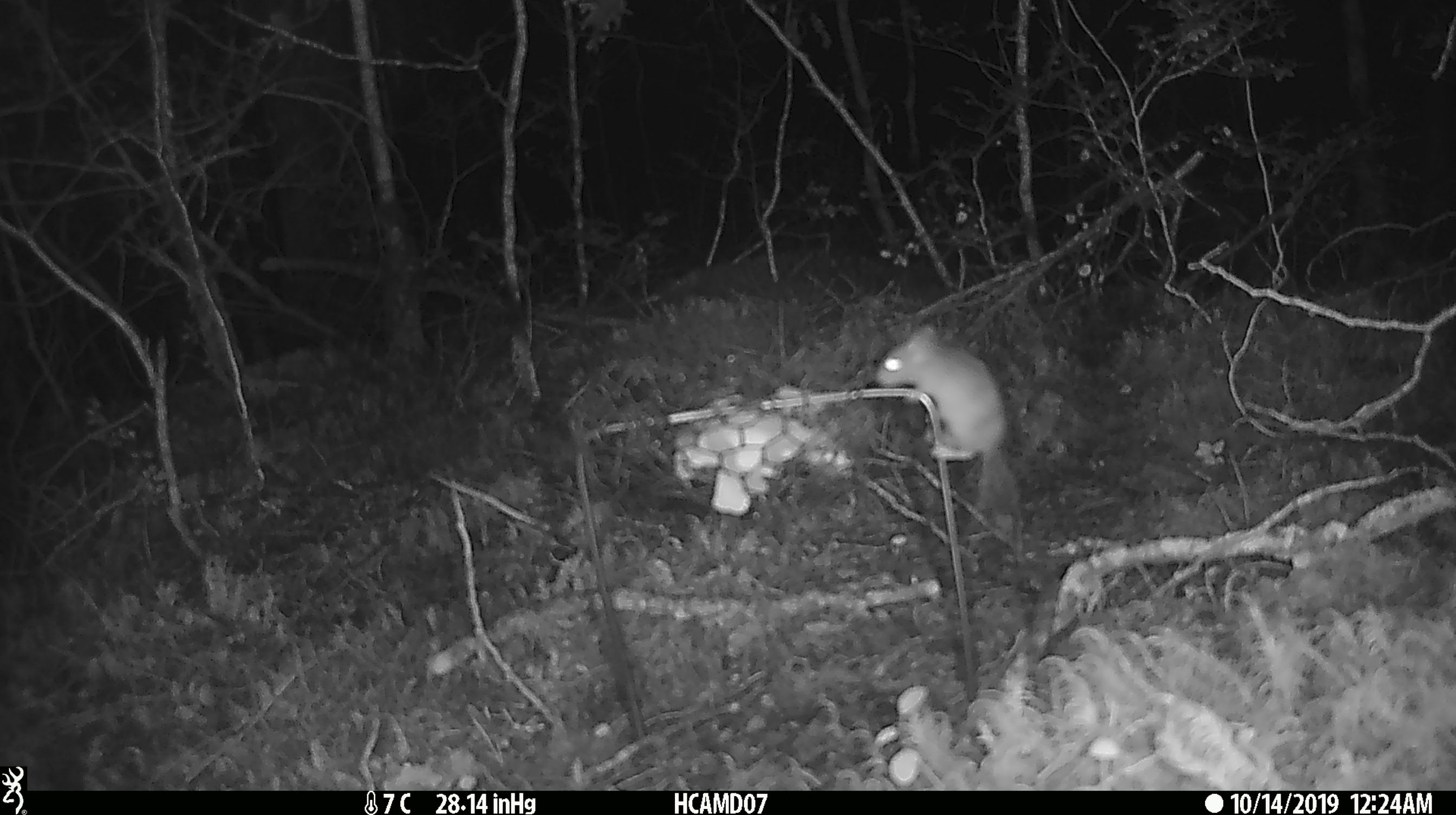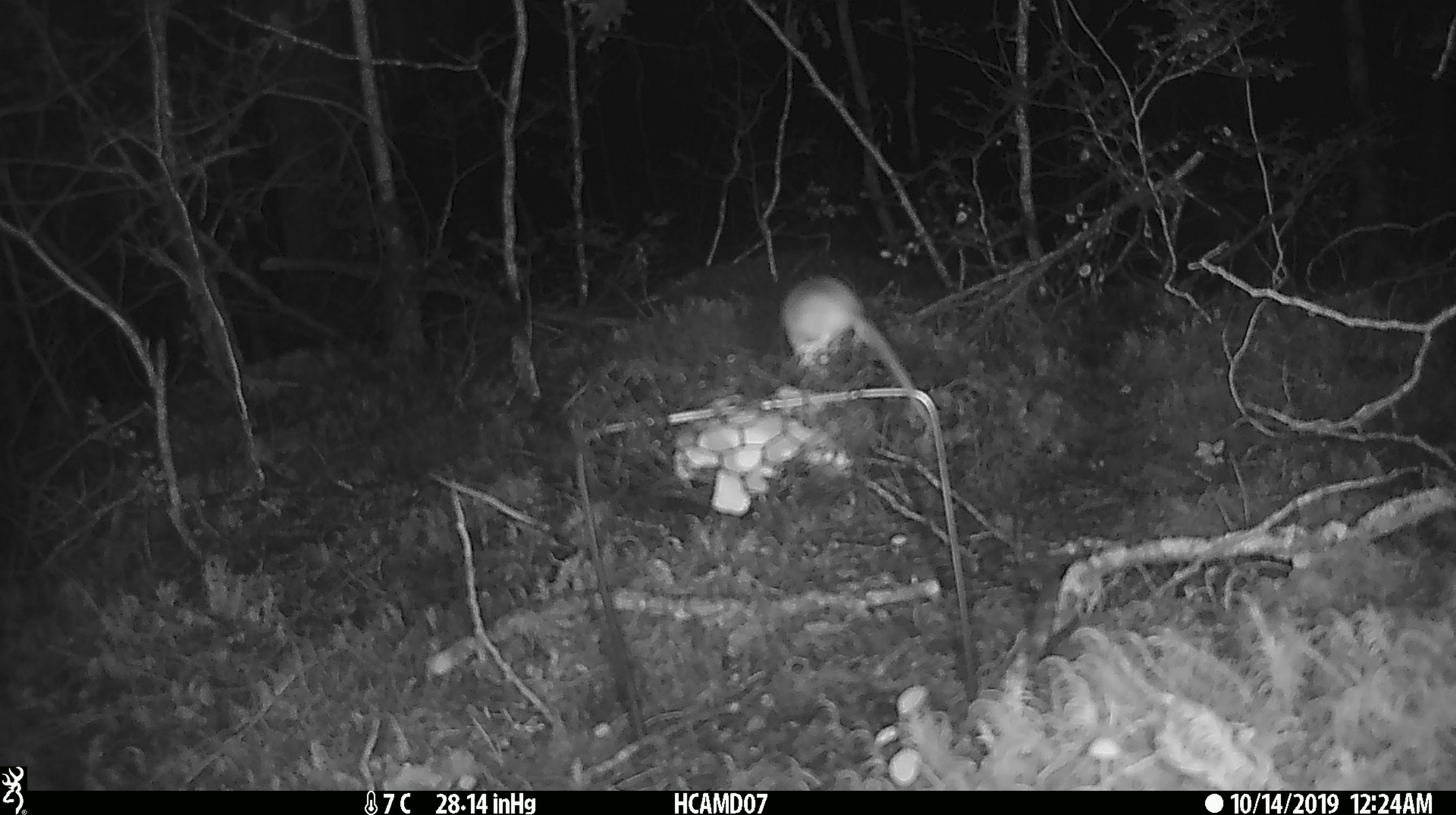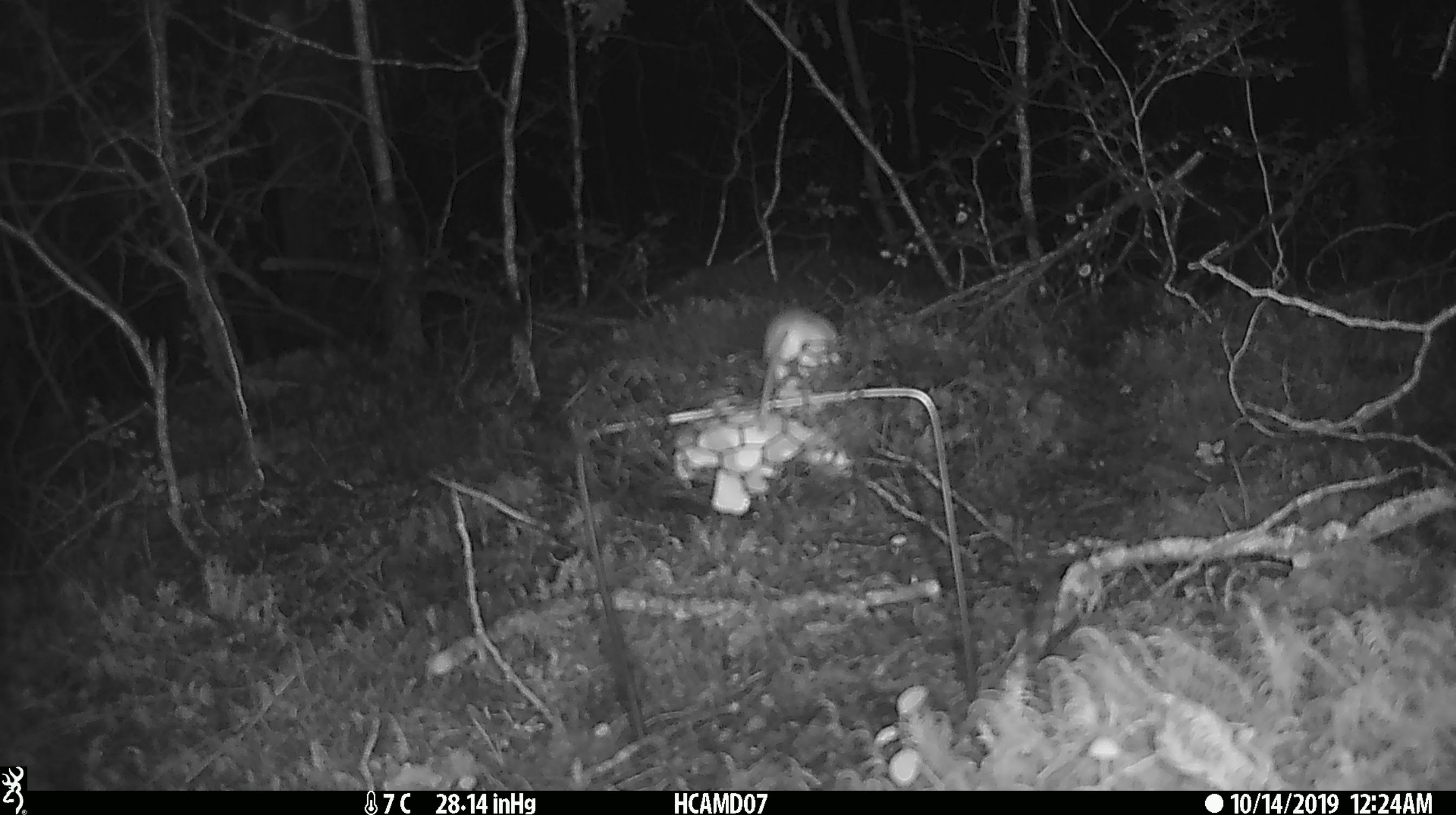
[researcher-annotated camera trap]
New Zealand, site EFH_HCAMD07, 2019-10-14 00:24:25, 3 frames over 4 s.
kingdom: Animalia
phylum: Chordata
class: Mammalia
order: Rodentia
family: Muridae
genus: Mus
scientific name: Mus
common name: mouse